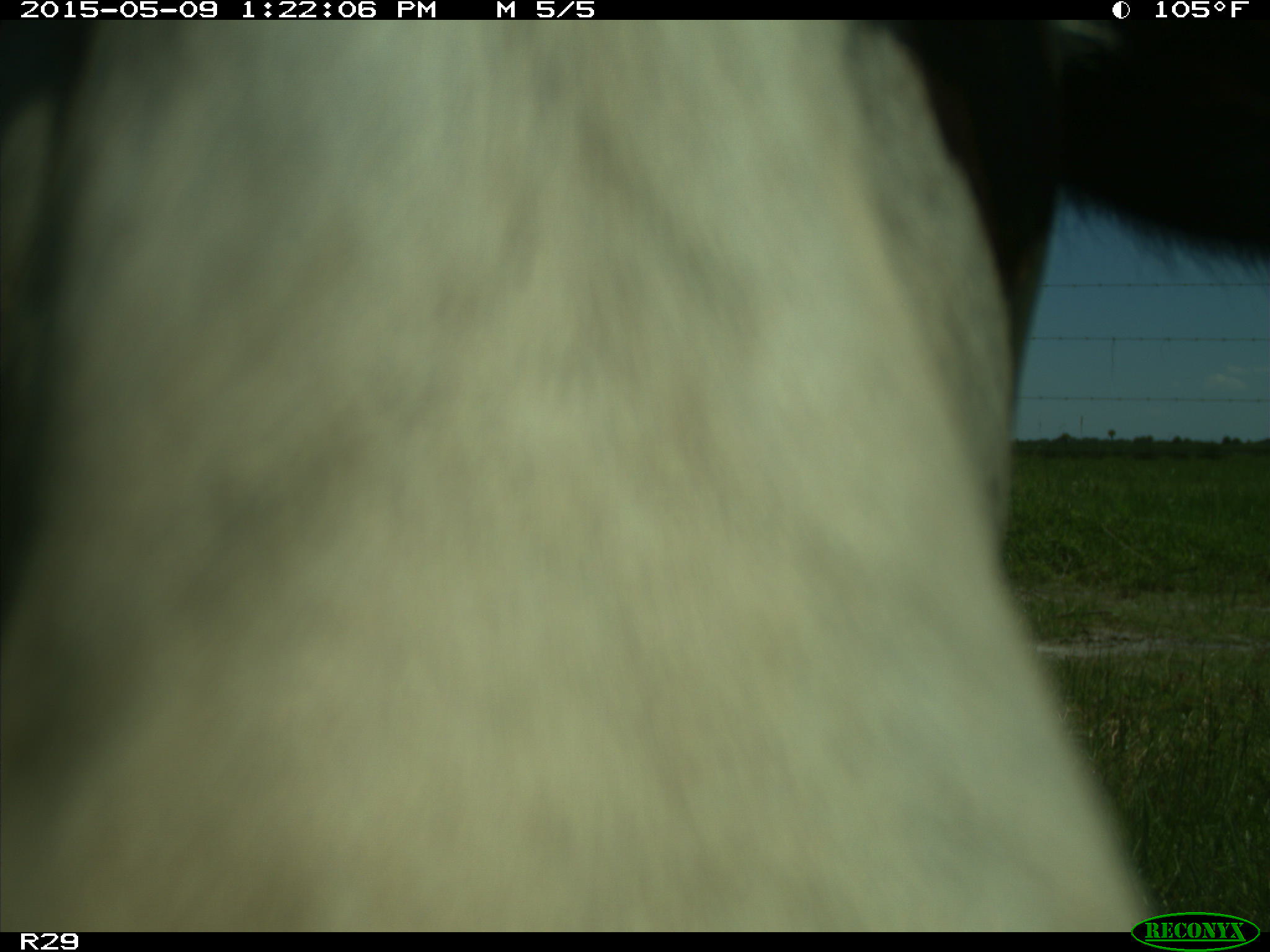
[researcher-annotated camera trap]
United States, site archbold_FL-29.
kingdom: Animalia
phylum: Chordata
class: Mammalia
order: Artiodactyla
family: Bovidae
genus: Bos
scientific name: Bos taurus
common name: domestic cow